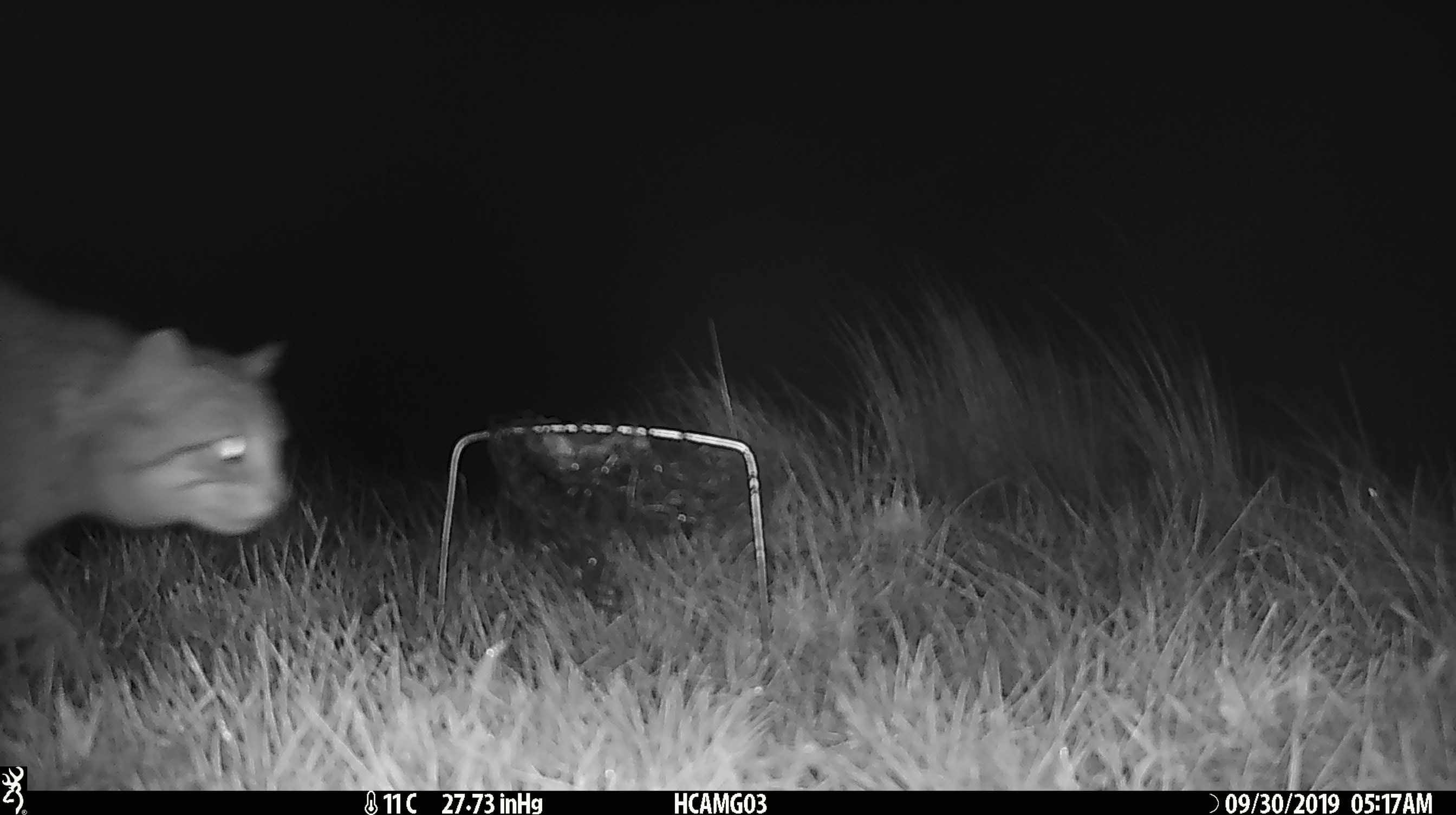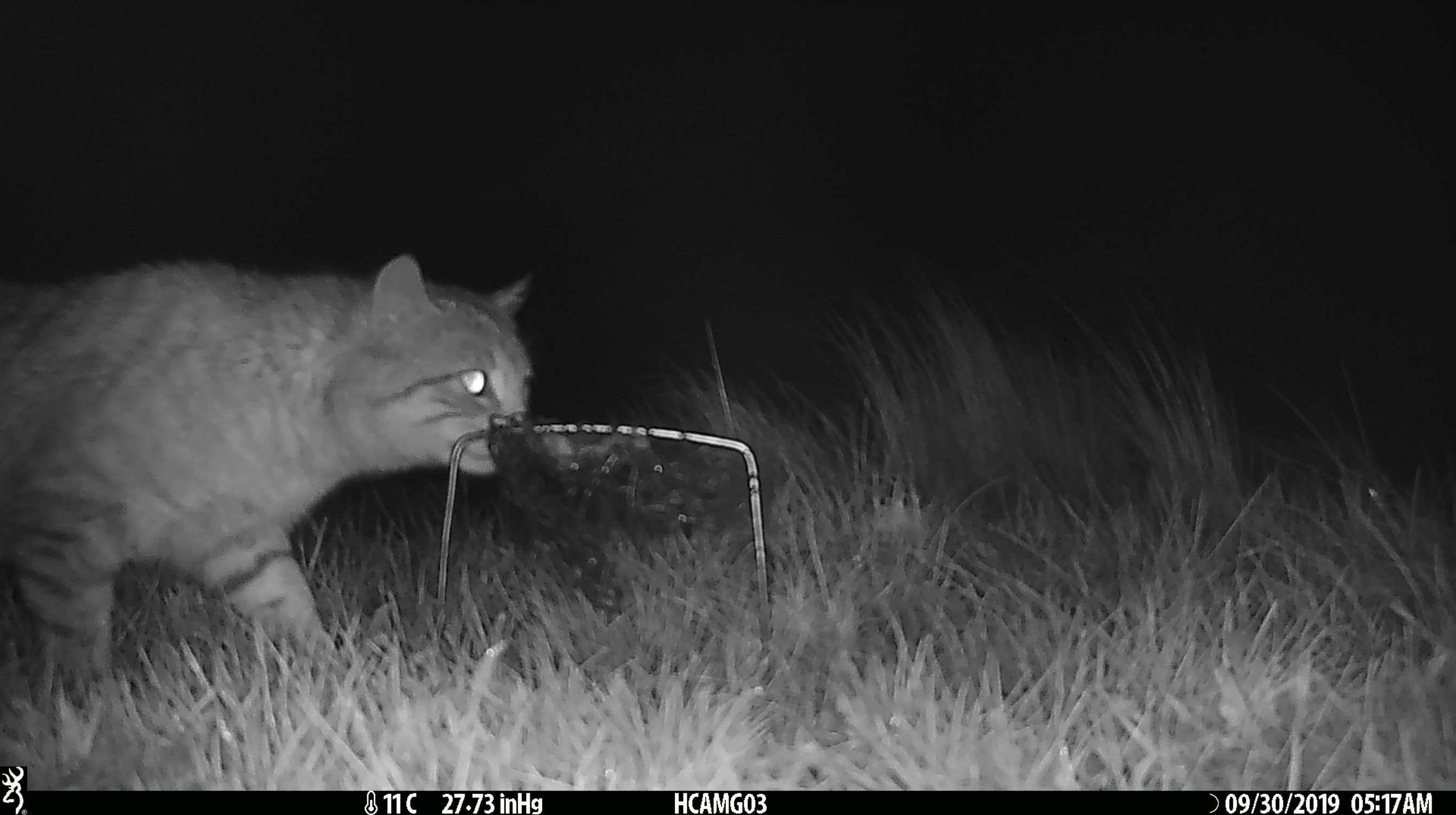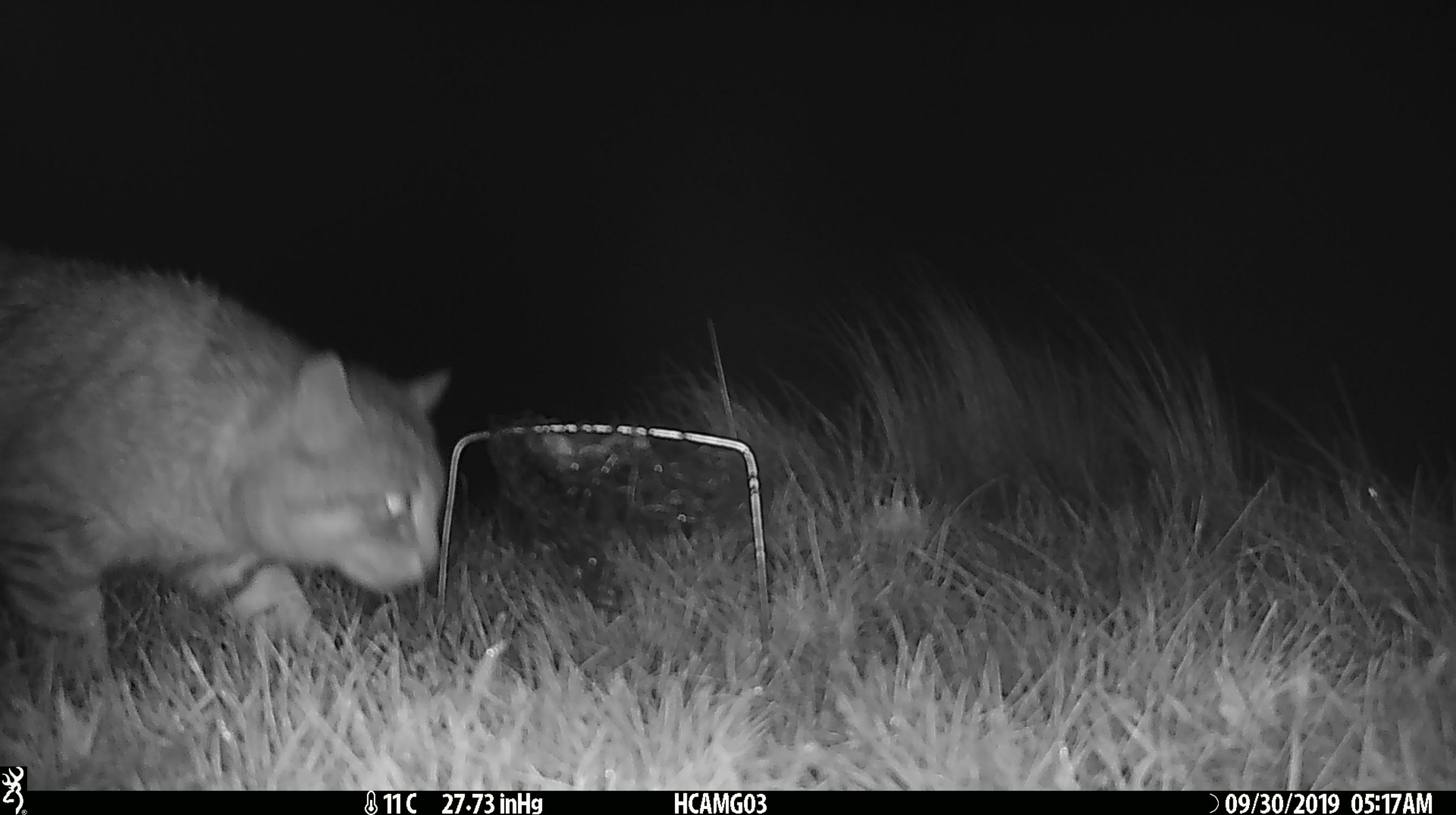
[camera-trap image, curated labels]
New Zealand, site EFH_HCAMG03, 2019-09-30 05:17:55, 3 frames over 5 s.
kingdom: Animalia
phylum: Chordata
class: Mammalia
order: Carnivora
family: Felidae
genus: Felis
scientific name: Felis catus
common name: domestic cat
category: cat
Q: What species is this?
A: Cat (domestic cat) (Felis catus).